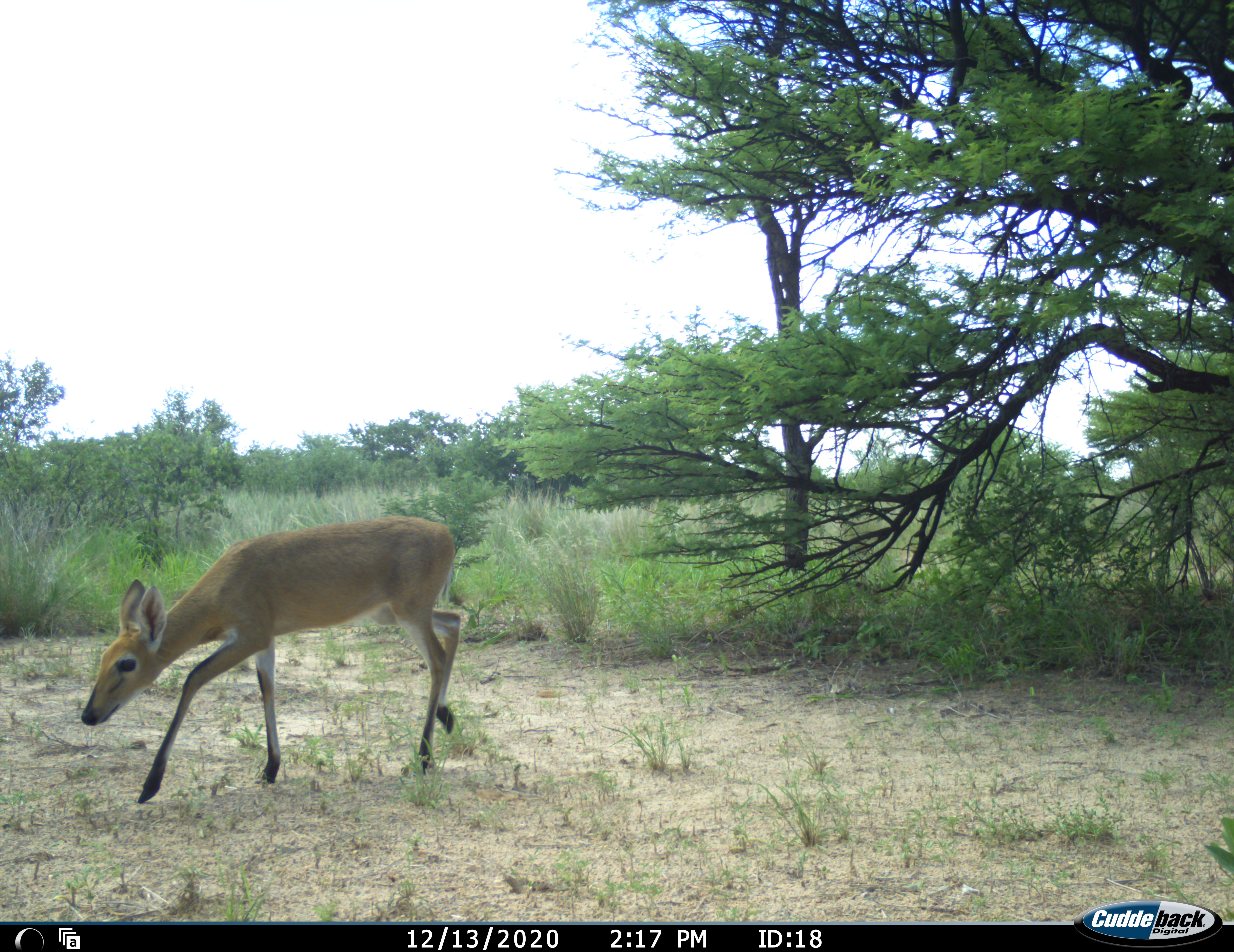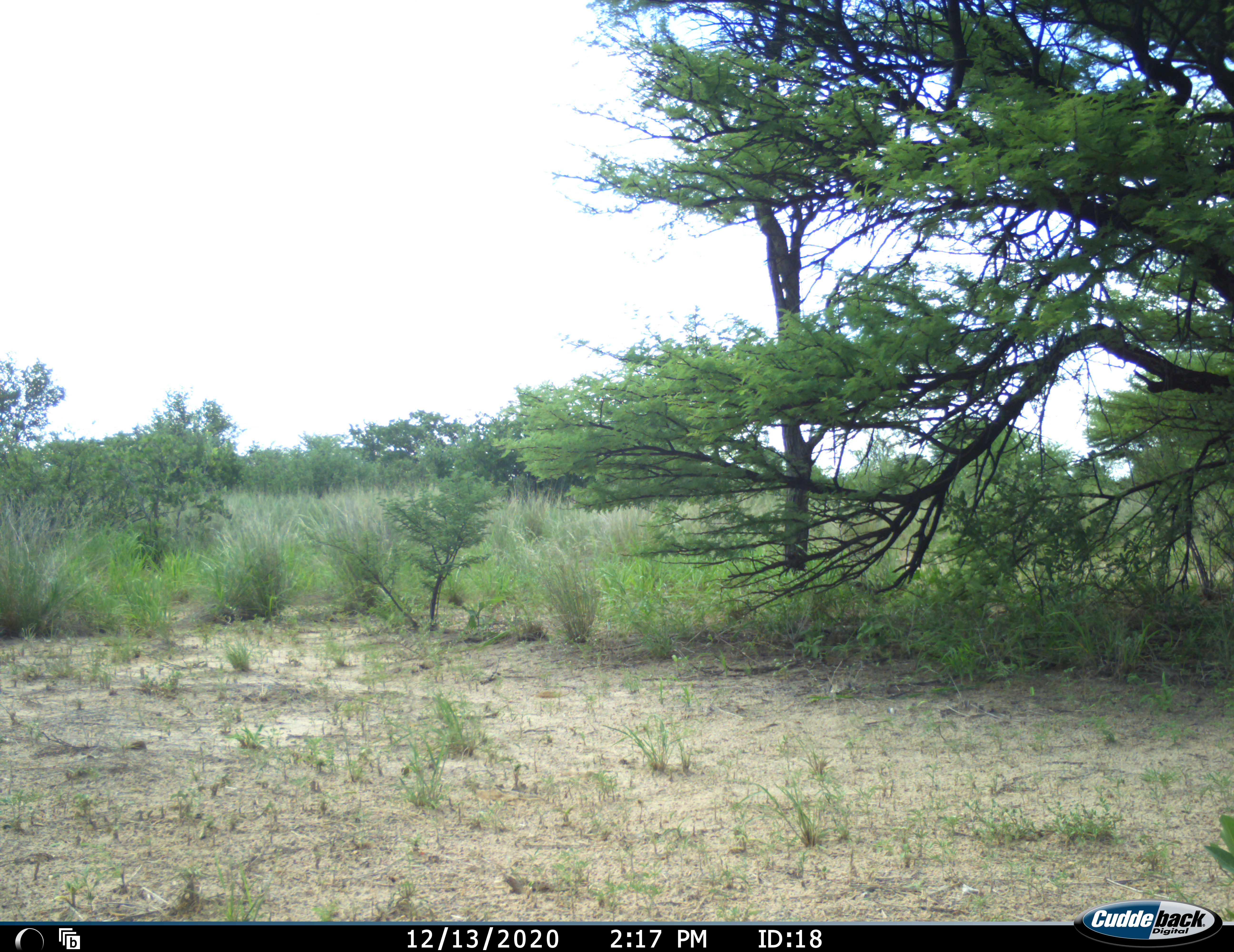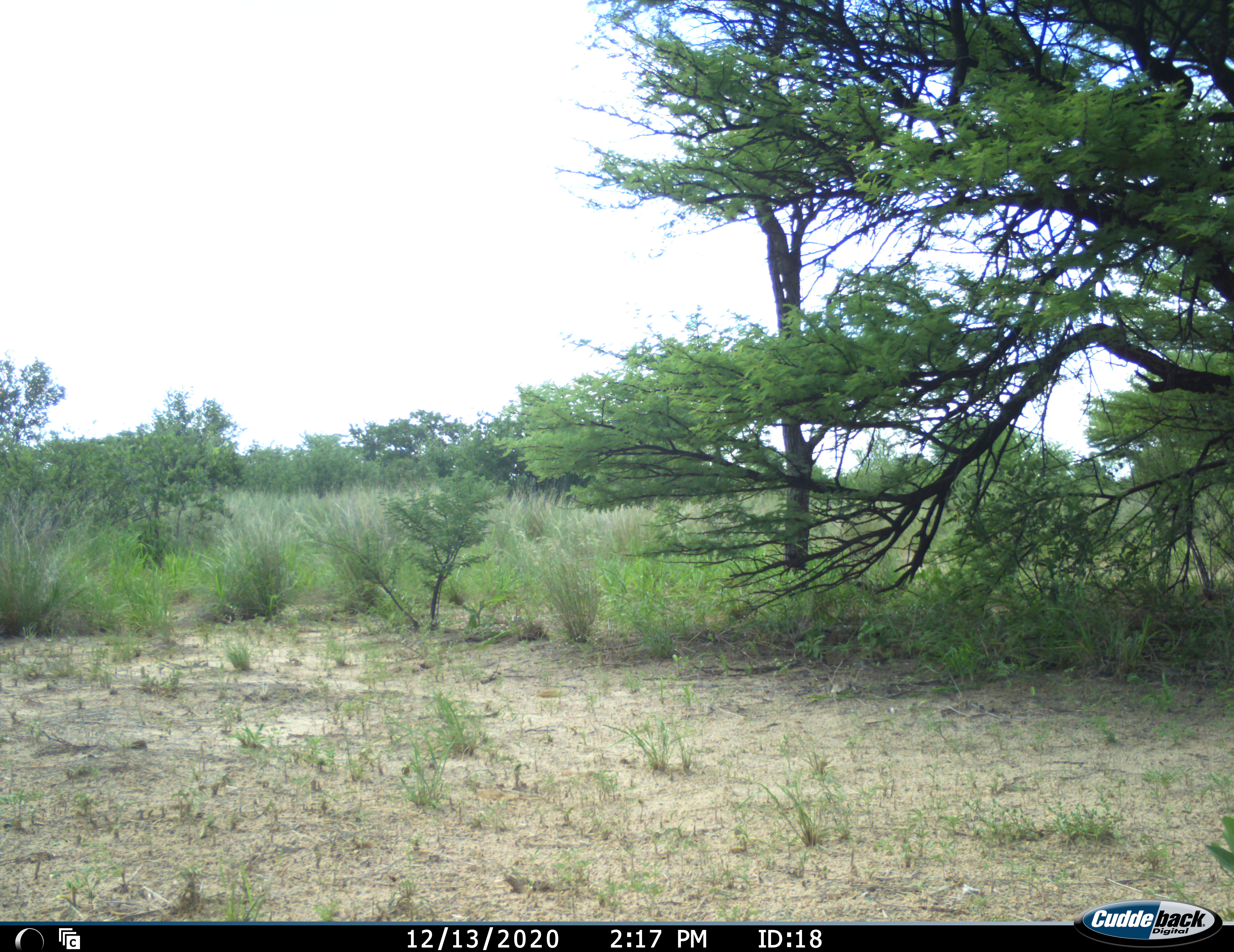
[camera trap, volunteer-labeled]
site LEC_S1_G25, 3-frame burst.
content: unidentified animal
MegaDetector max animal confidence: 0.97